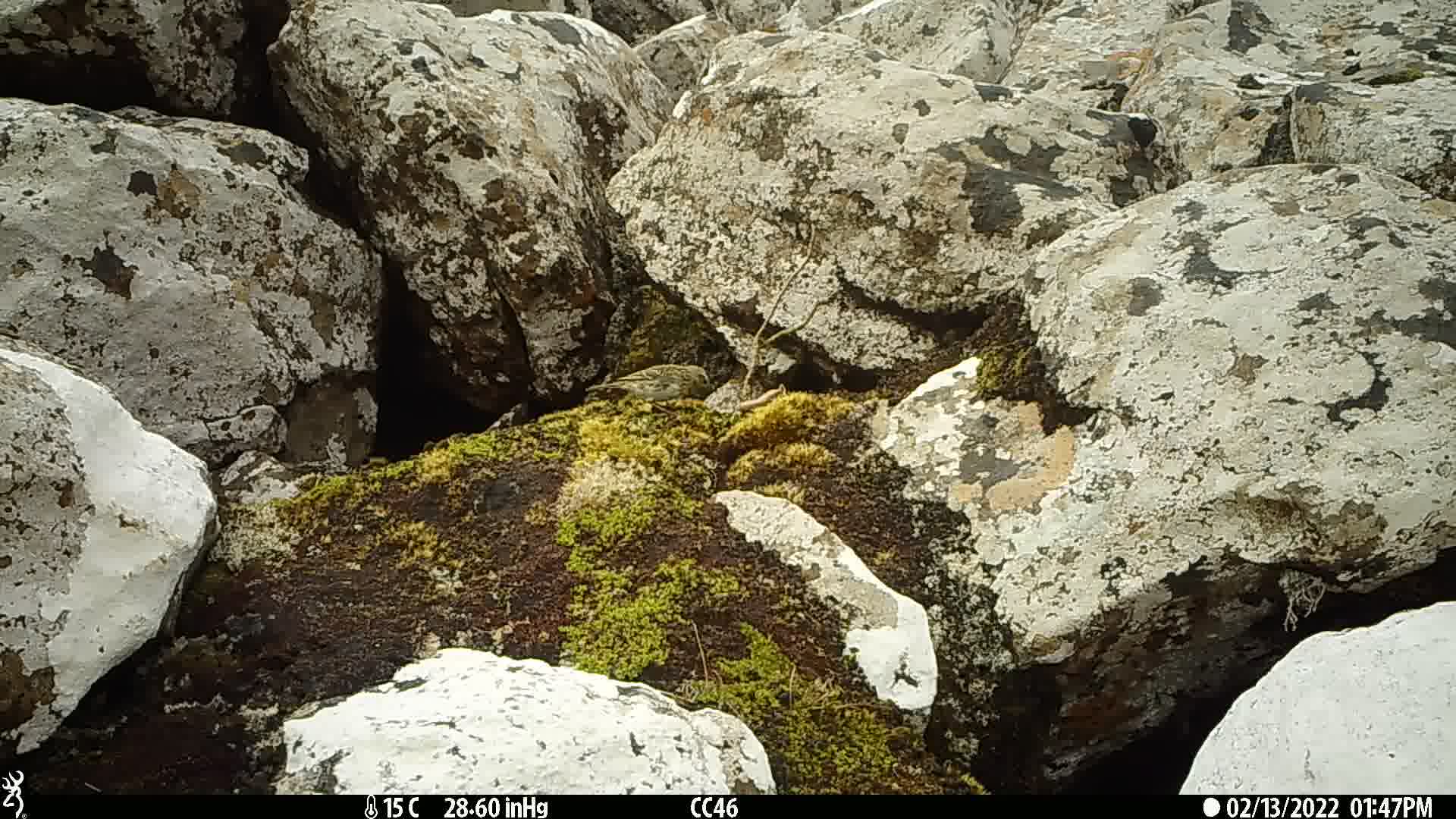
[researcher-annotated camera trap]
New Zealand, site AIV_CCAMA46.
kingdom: Animalia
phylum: Chordata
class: Aves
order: Passeriformes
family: Motacillidae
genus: Anthus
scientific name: Anthus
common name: pipit